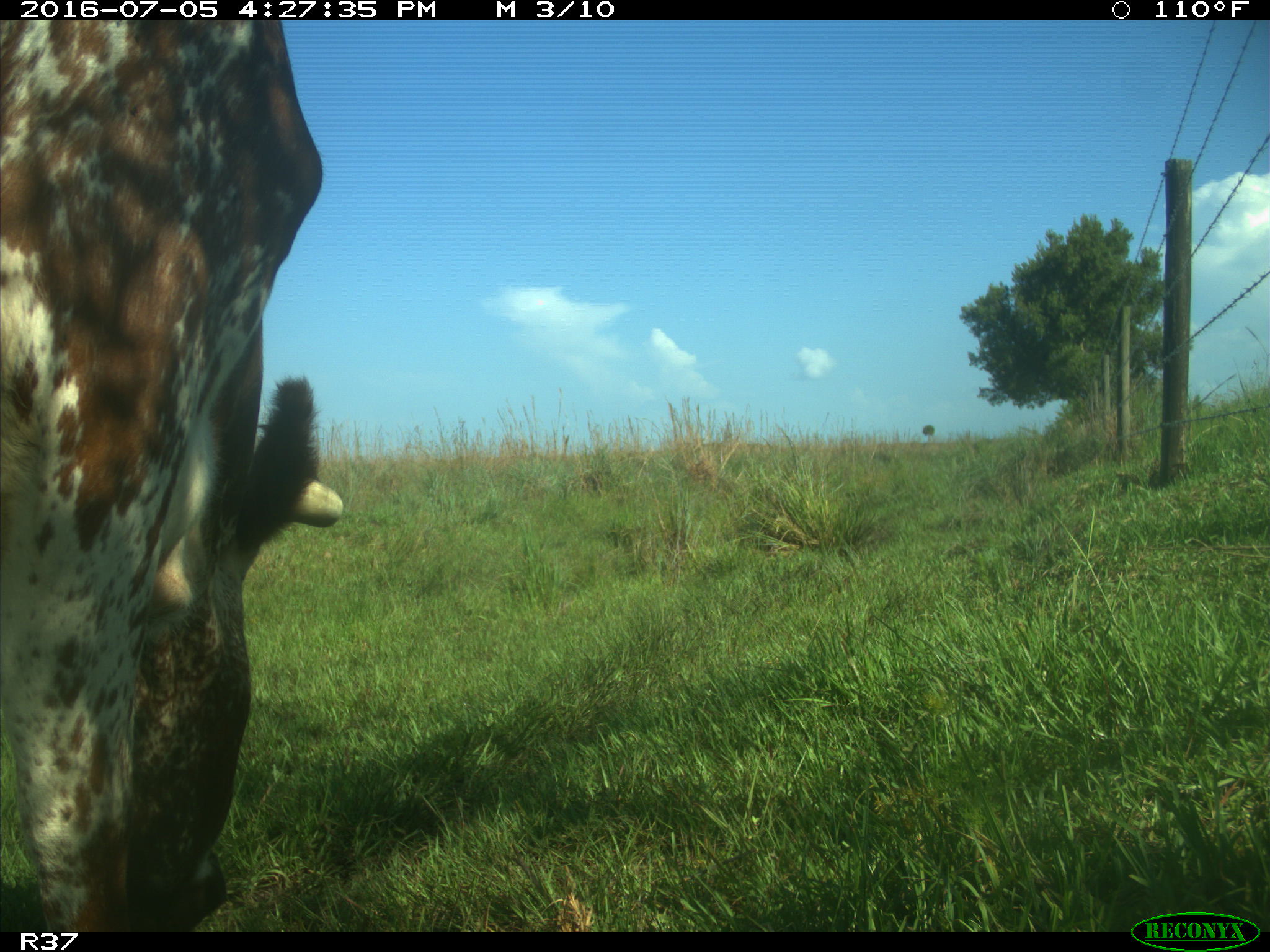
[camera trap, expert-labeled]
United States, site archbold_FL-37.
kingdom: Animalia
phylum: Chordata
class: Mammalia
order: Artiodactyla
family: Bovidae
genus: Bos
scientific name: Bos taurus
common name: domestic cow